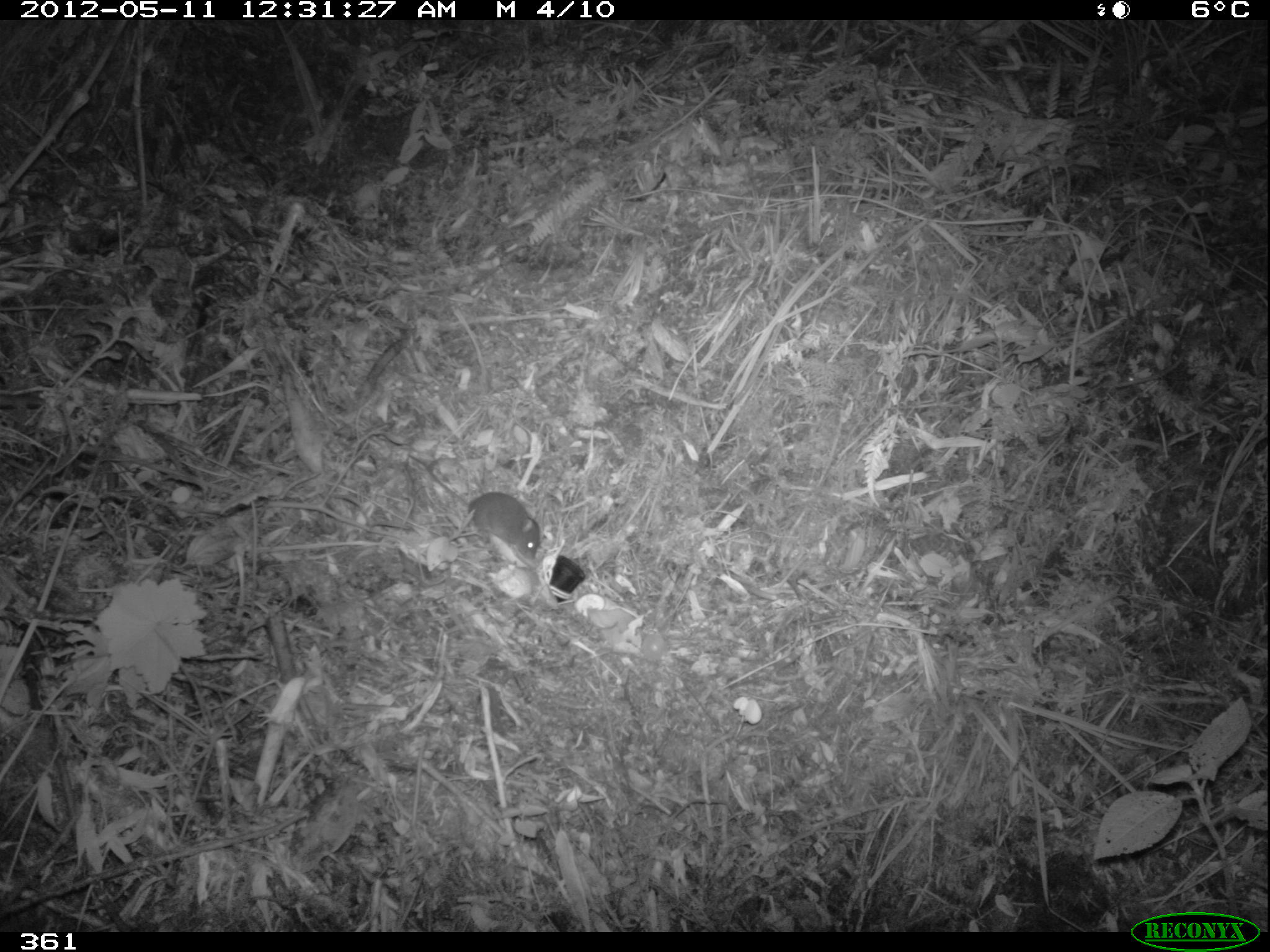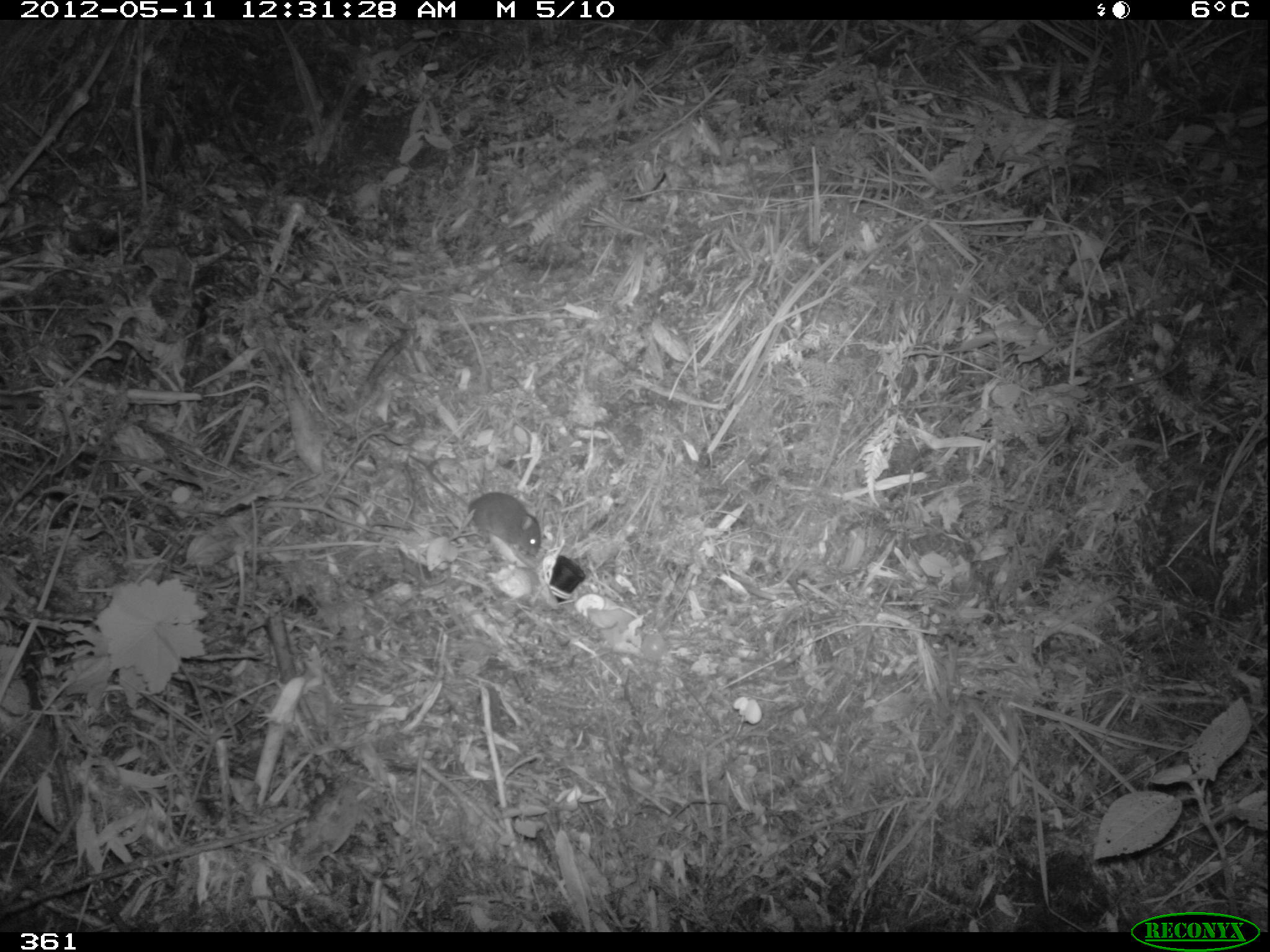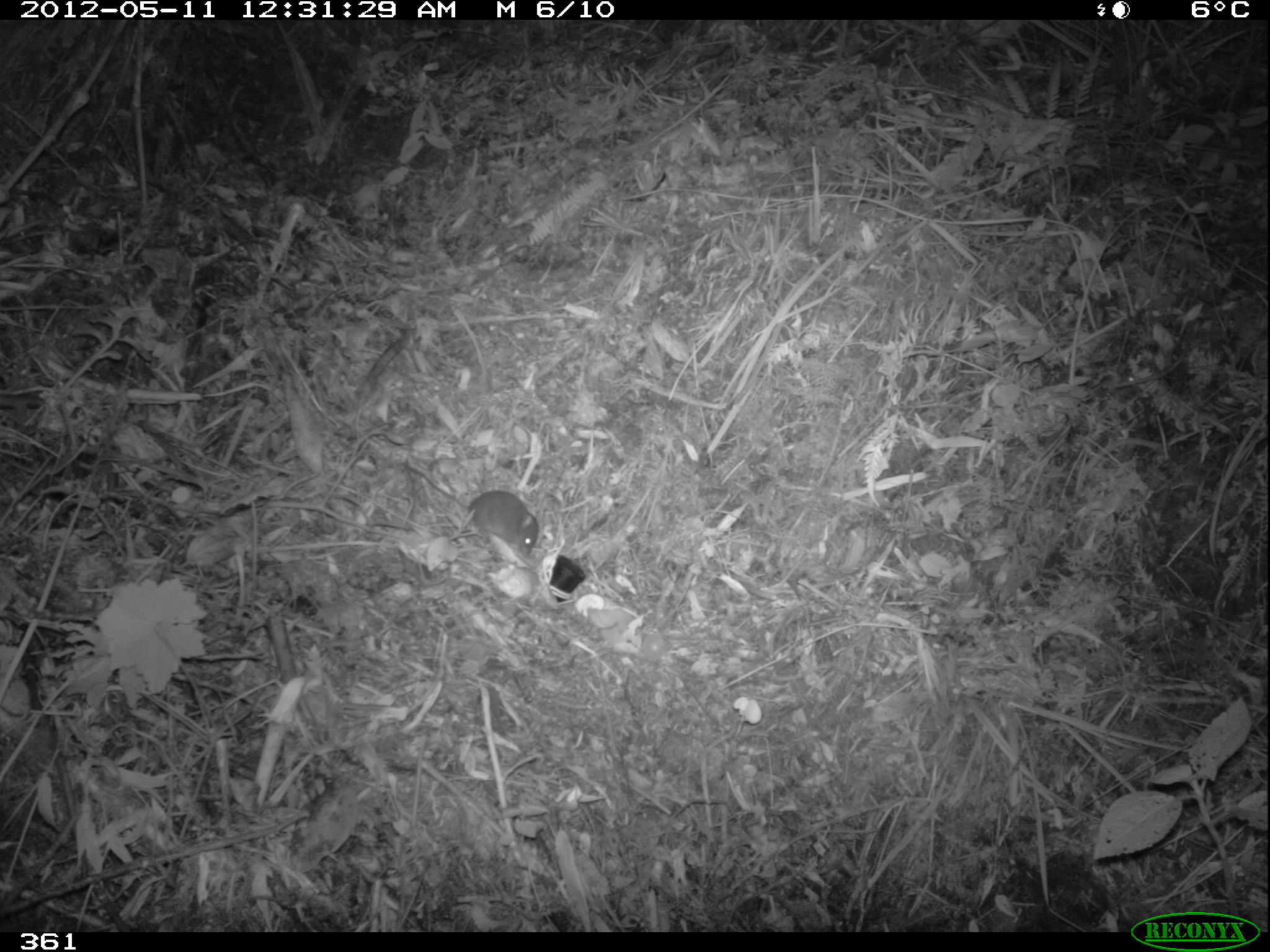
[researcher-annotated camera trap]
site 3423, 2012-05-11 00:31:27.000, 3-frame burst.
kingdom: Animalia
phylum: Chordata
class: Mammalia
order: Rodentia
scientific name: Rodentia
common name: rodents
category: unknown rodent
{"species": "unknown rodent (rodents) (Rodentia)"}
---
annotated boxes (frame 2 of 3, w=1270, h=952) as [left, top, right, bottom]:
unknown rodent: [407, 453, 541, 555]